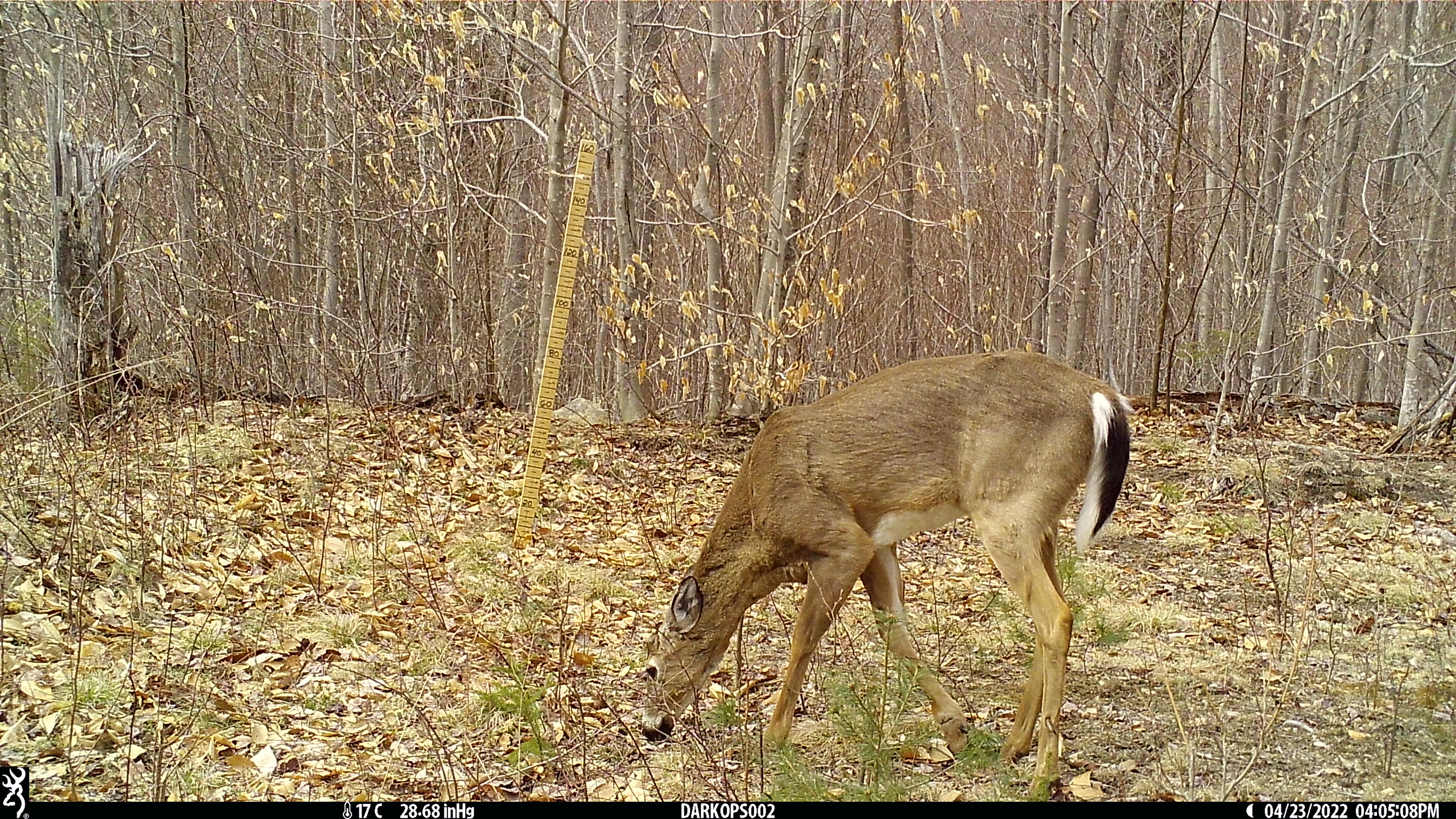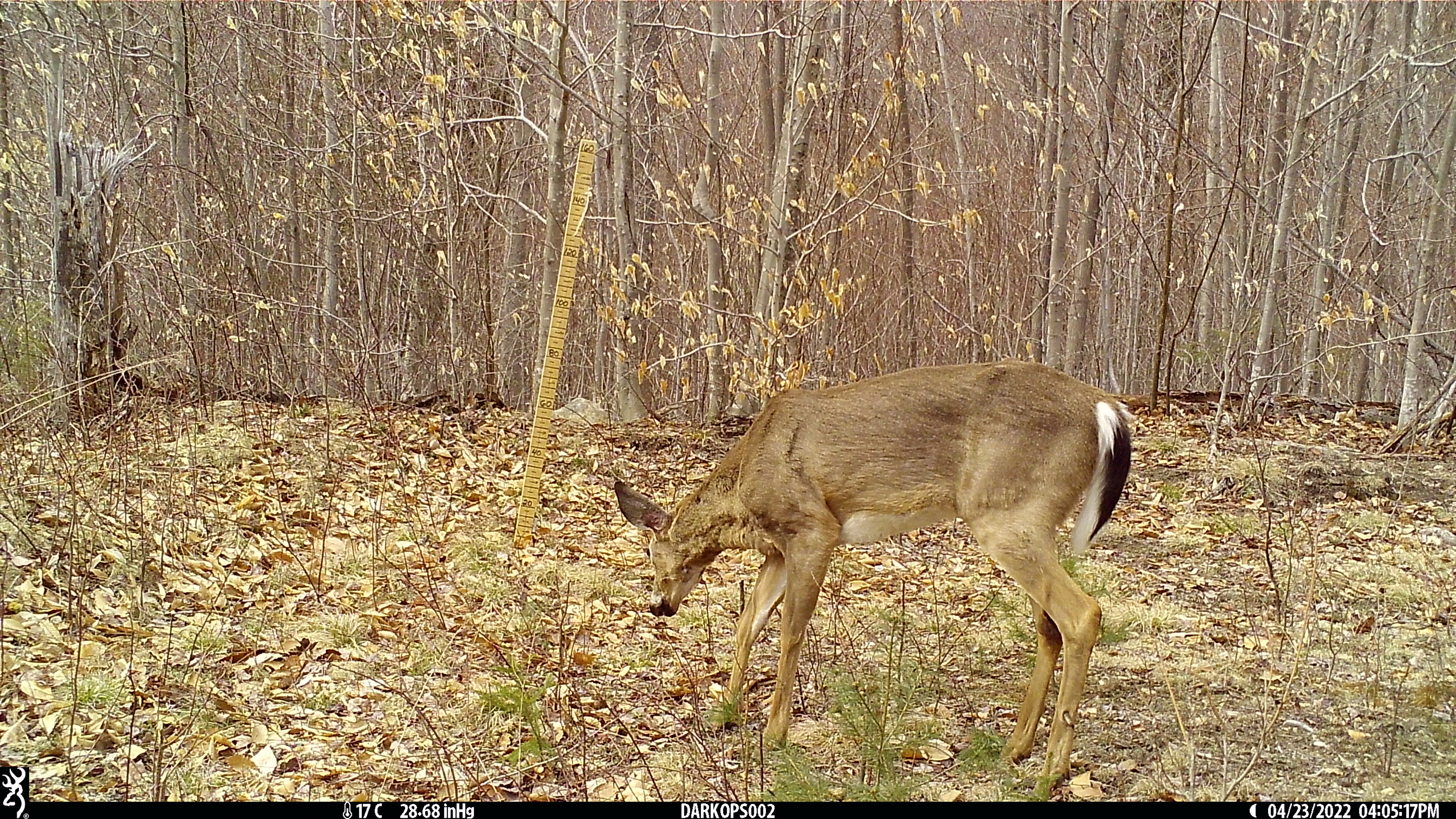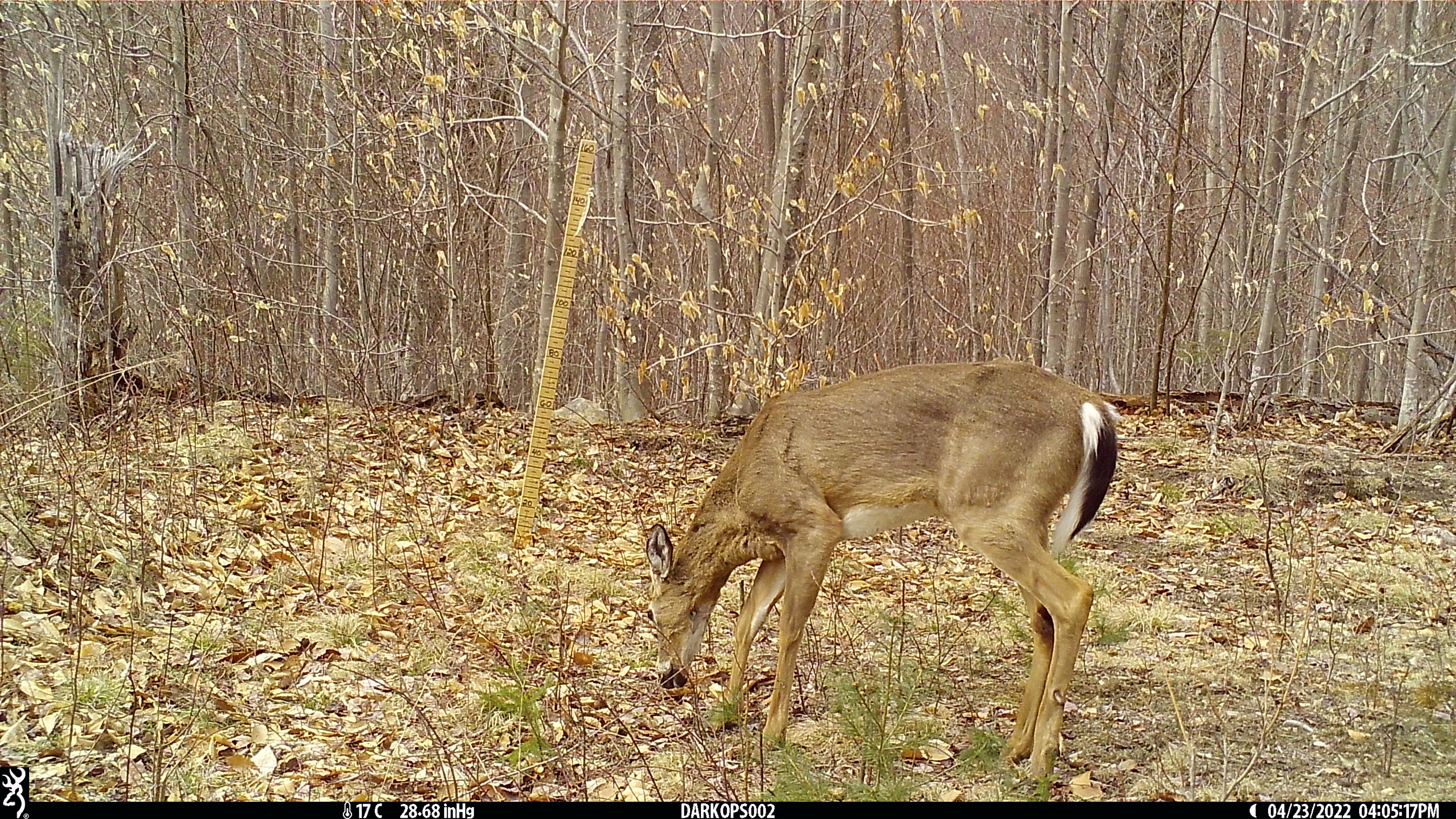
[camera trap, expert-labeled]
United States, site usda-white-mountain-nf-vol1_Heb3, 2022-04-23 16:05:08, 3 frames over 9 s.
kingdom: Animalia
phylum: Chordata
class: Mammalia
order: Artiodactyla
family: Cervidae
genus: Odocoileus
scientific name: Odocoileus virginianus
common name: white-tailed deer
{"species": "white-tailed deer (Odocoileus virginianus)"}